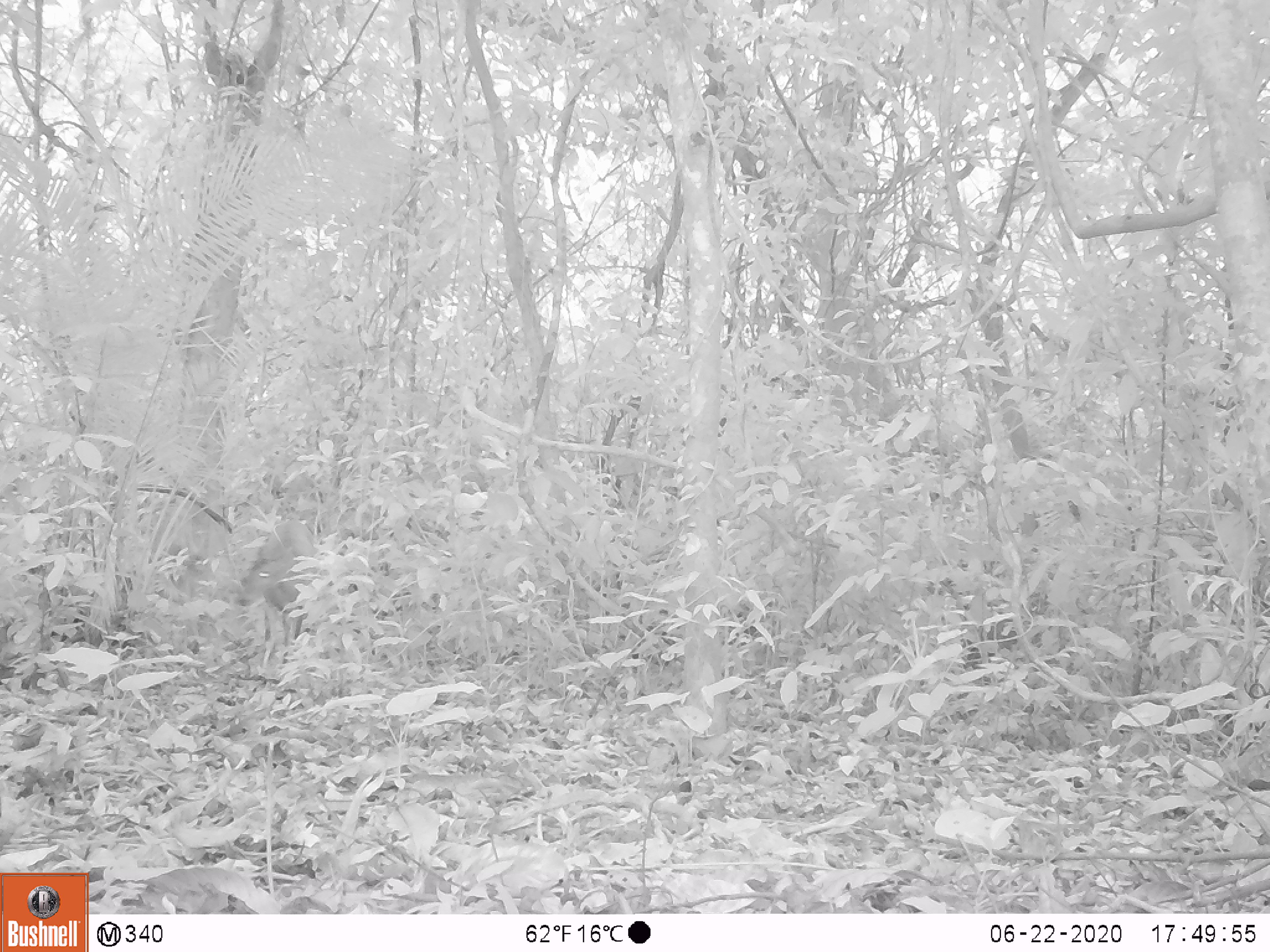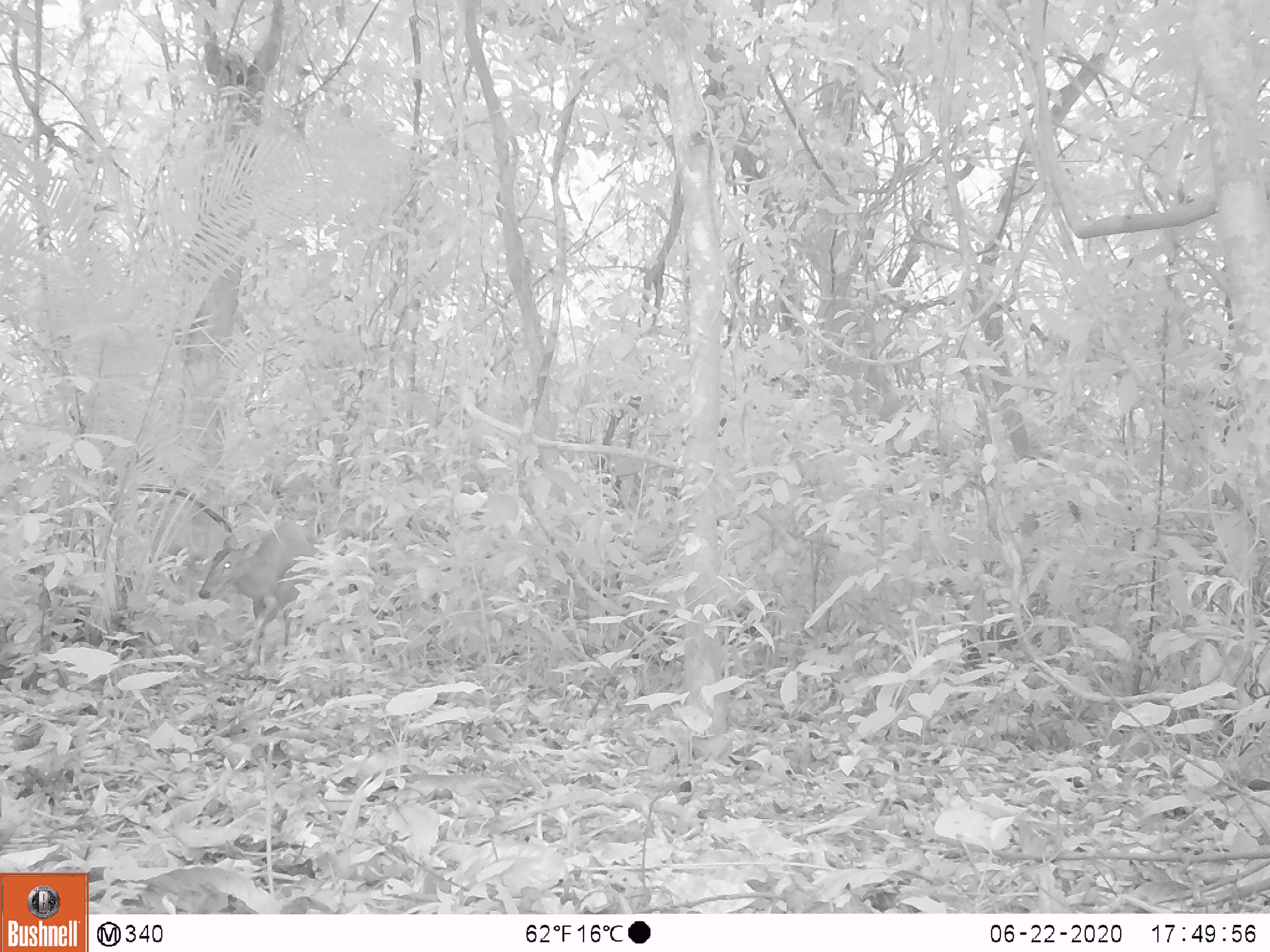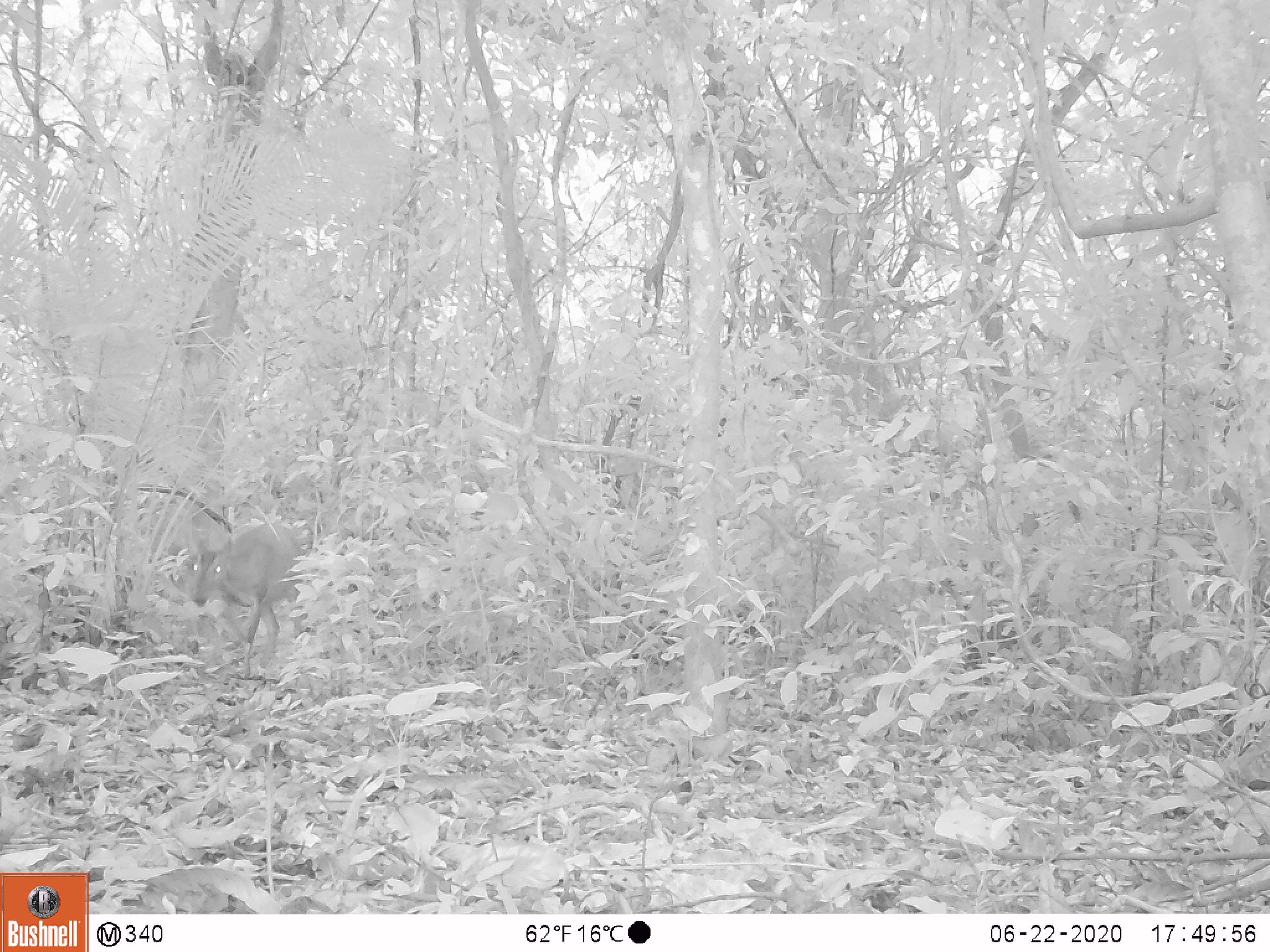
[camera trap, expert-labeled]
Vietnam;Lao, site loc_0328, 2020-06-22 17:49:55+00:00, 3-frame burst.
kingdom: Animalia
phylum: Chordata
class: Mammalia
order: Artiodactyla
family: Cervidae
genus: Muntiacus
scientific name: Muntiacus vuquangensis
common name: large-antlered muntjac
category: large antlered muntjac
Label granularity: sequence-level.